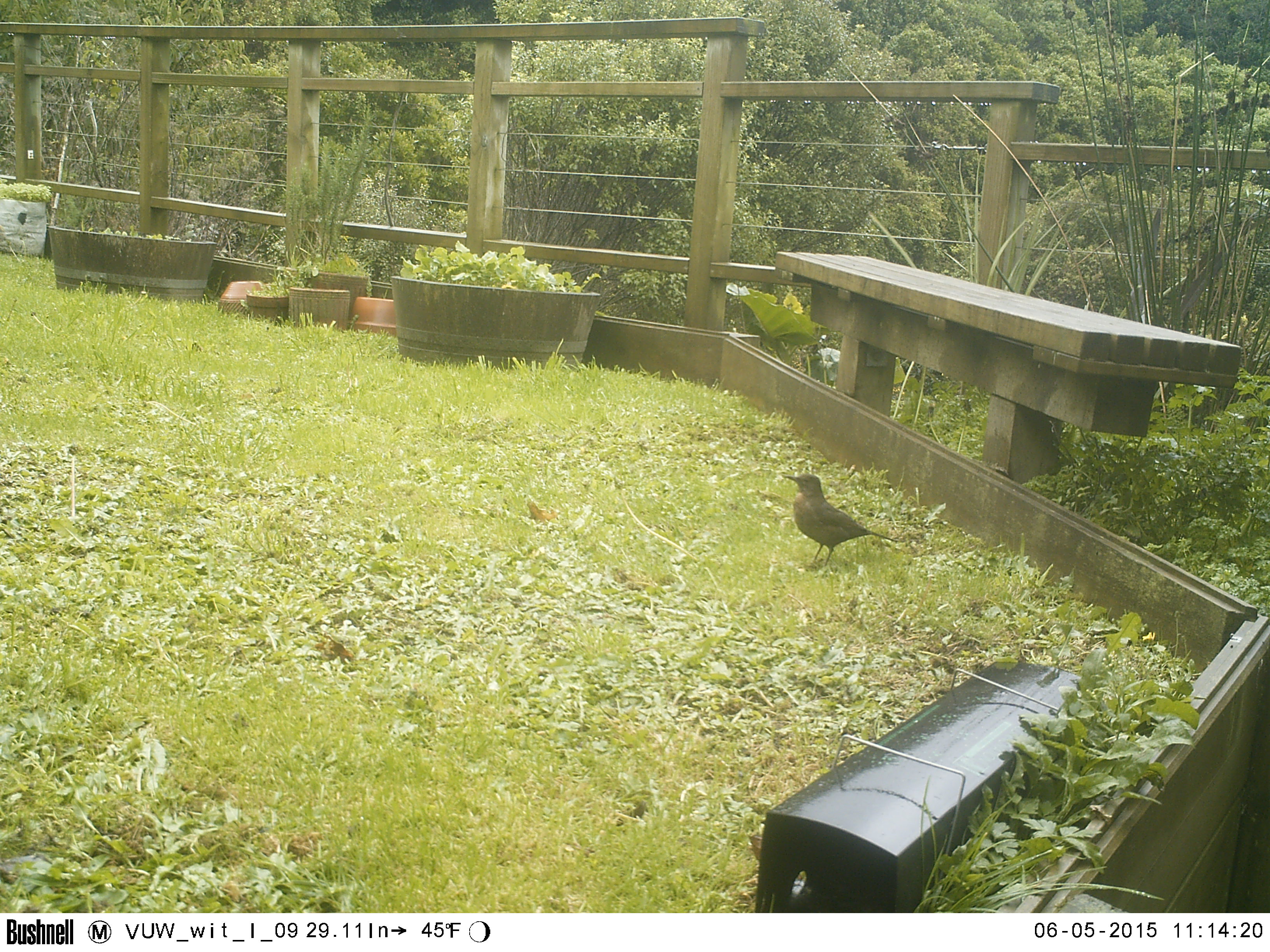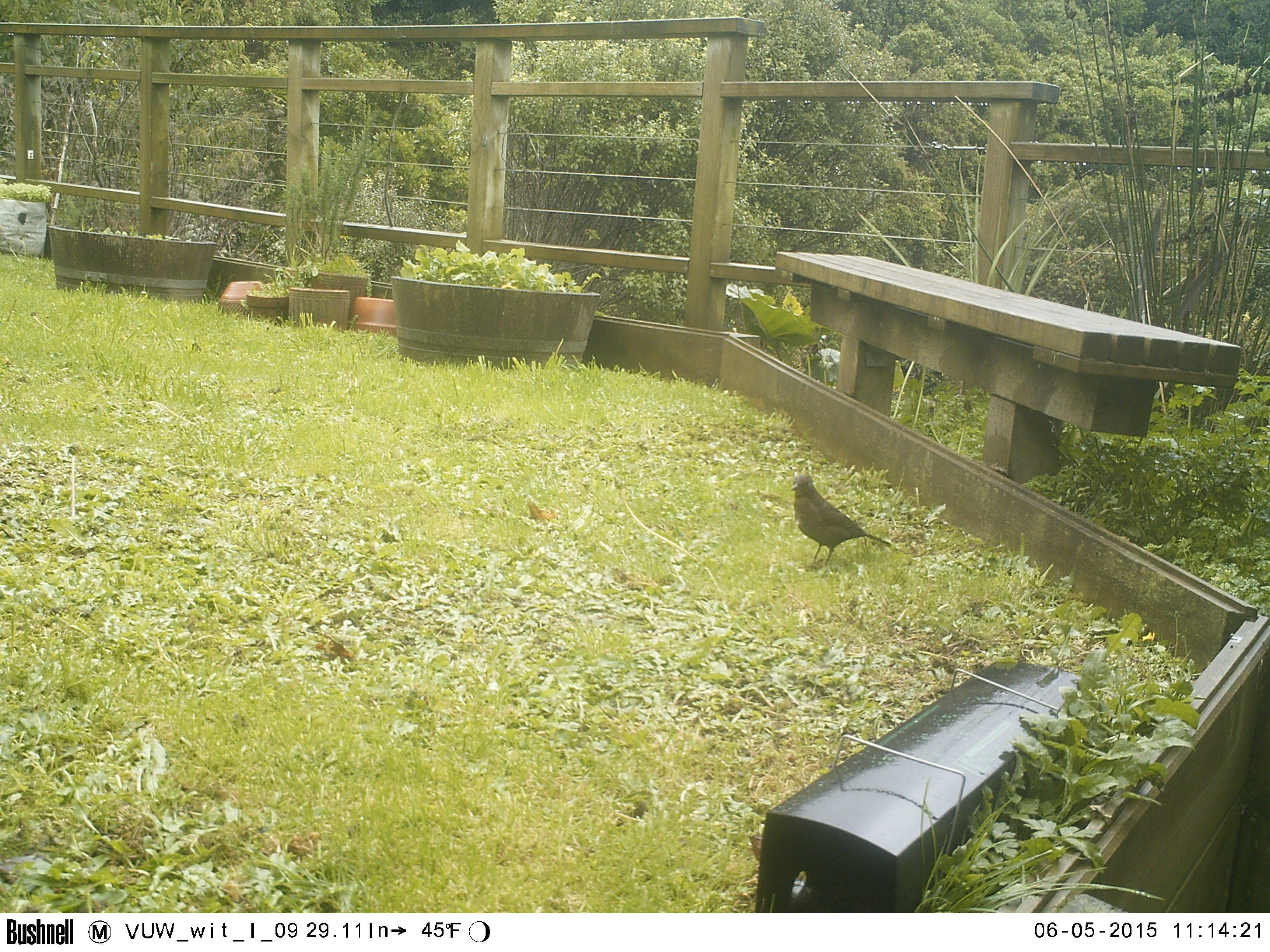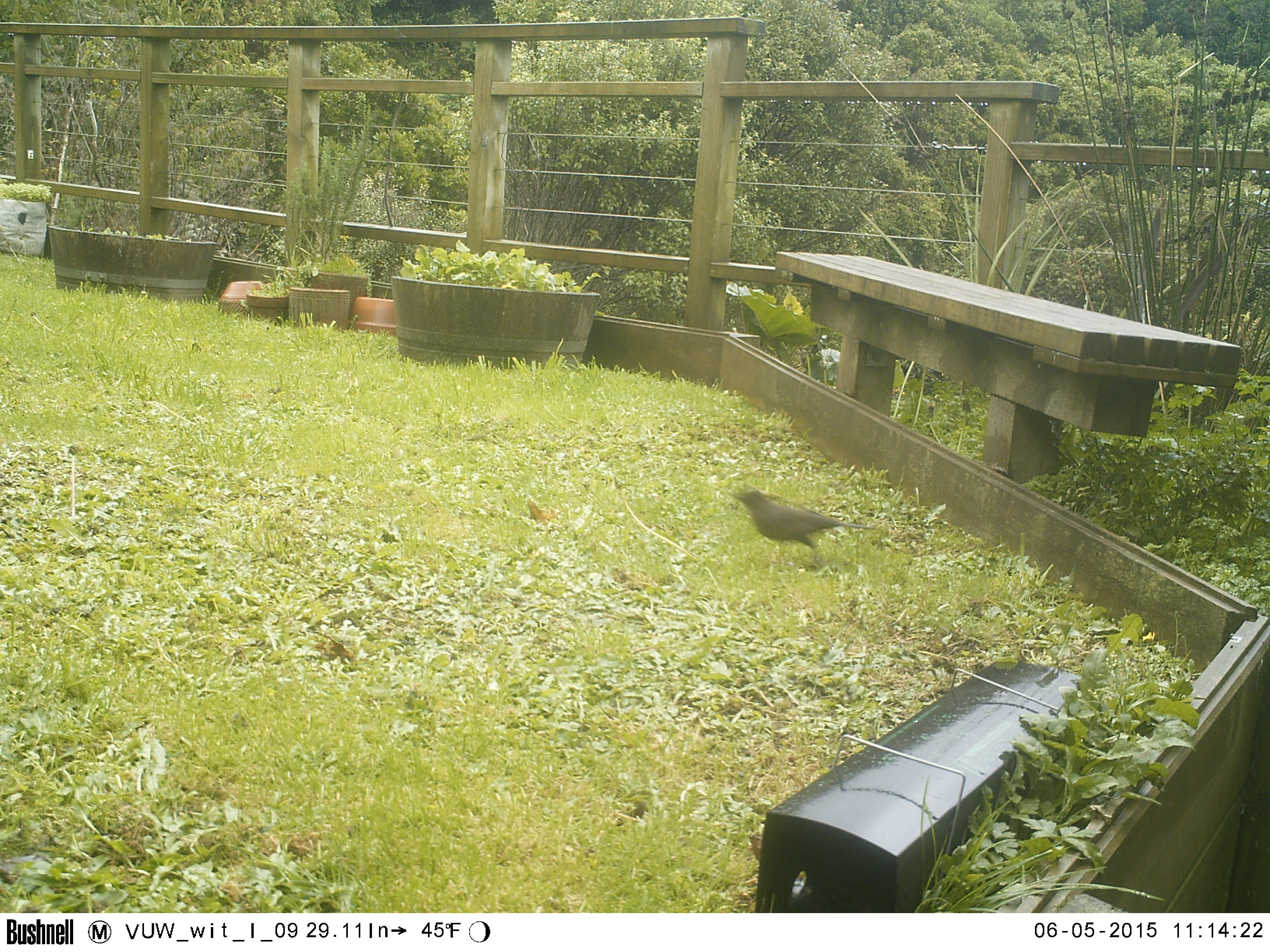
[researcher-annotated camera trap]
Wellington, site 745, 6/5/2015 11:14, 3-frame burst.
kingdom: Animalia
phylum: Chordata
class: Aves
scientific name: Aves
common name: bird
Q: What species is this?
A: Bird (Aves).